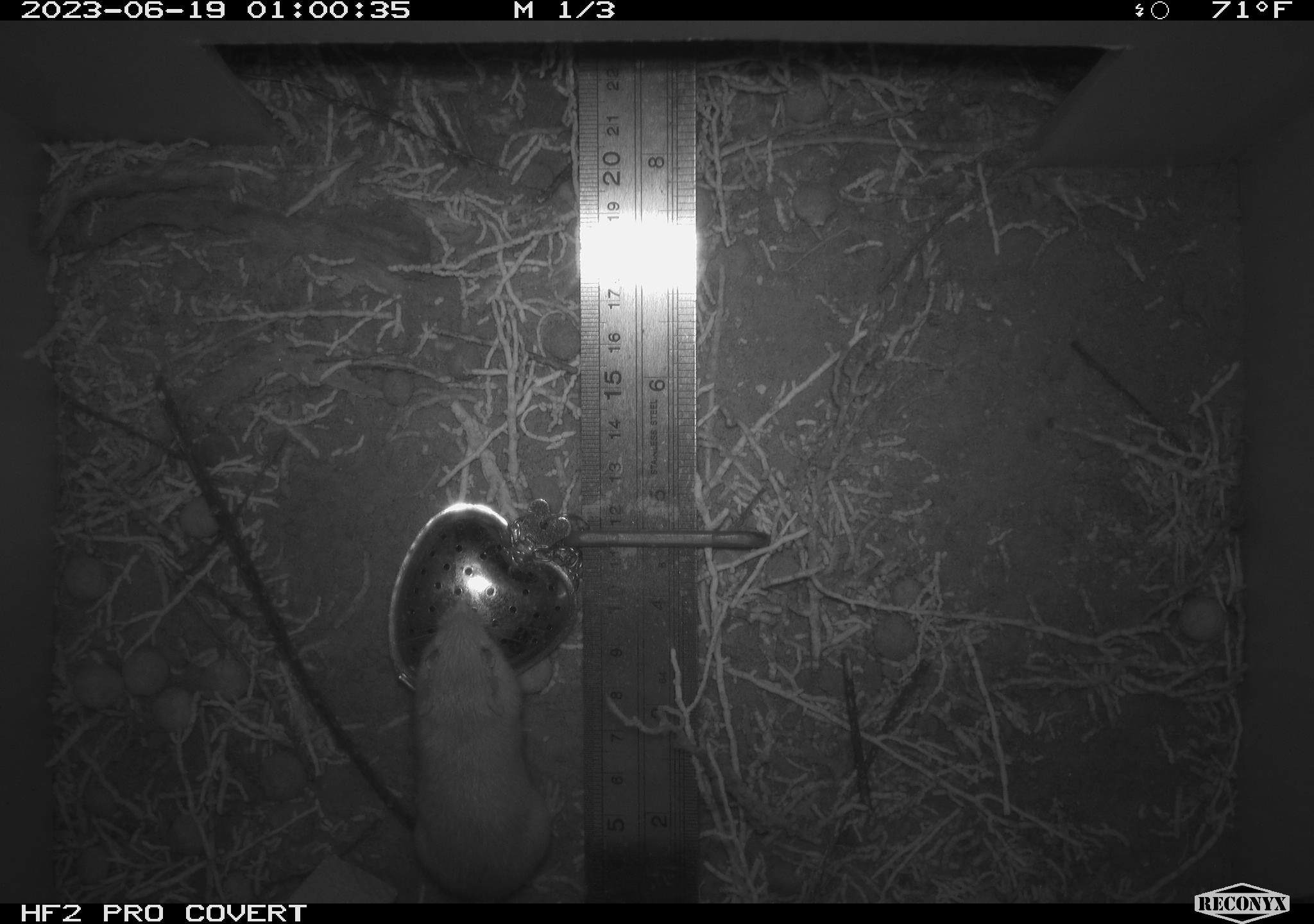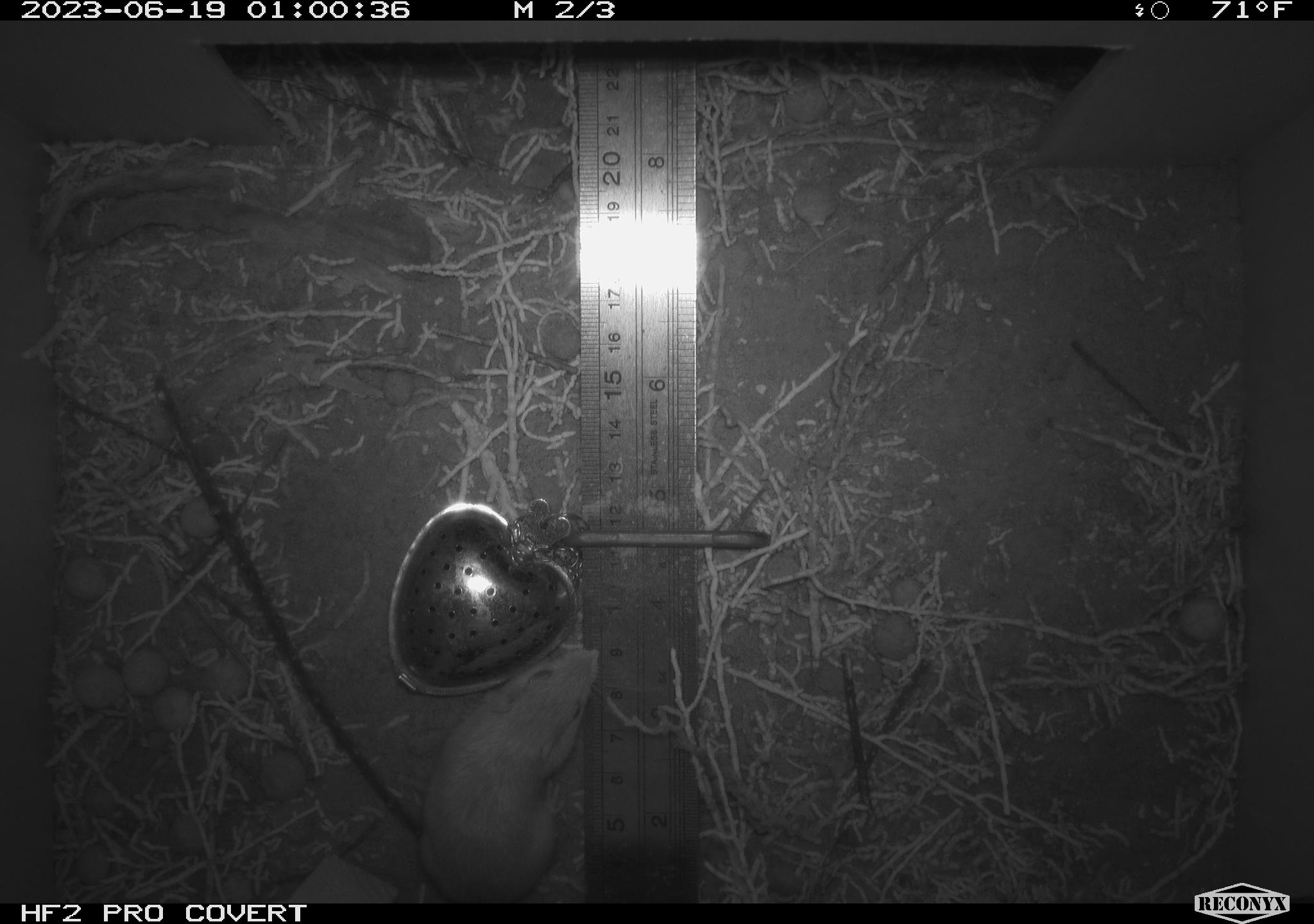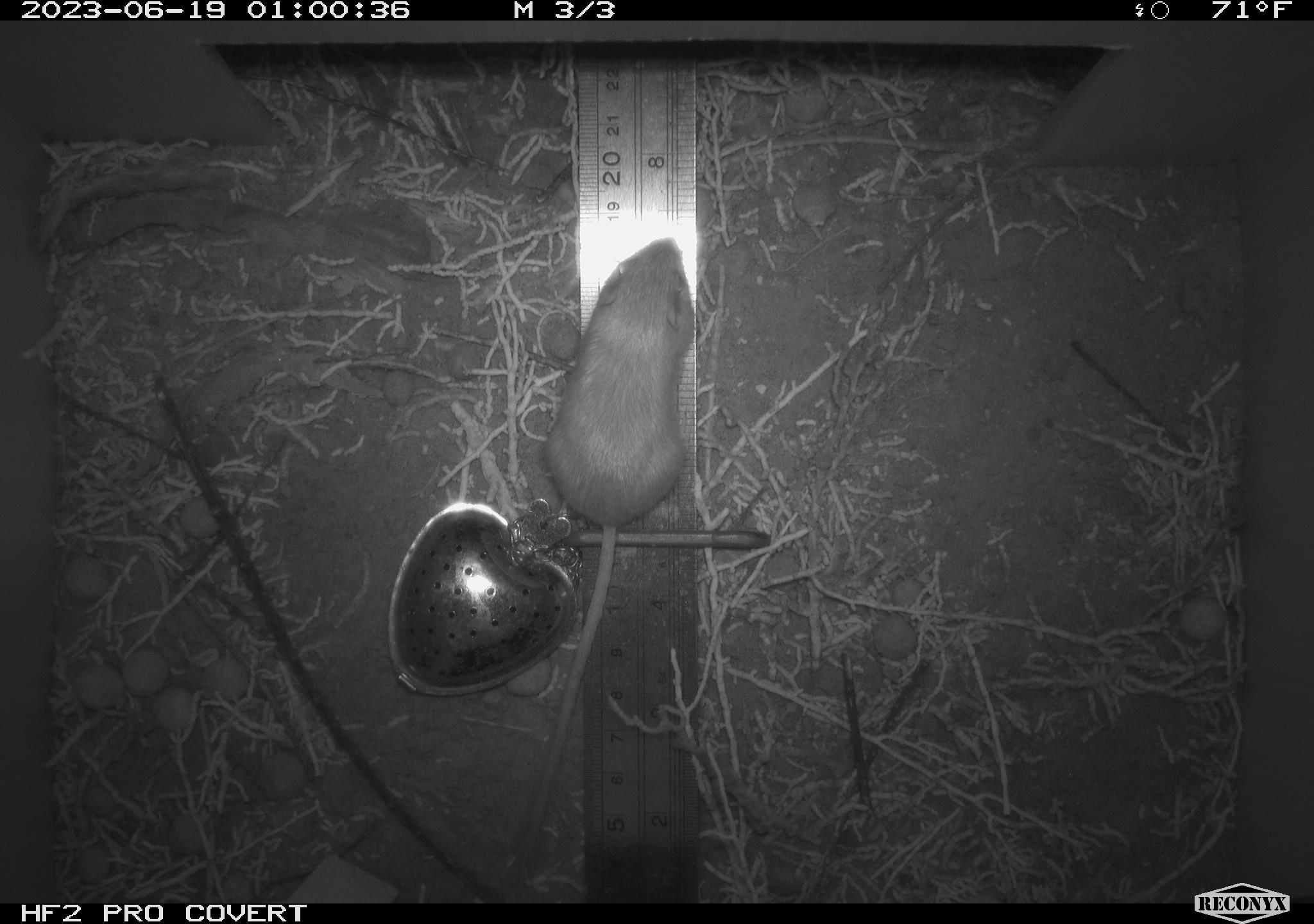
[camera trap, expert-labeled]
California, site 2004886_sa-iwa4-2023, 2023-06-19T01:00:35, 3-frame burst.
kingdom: Animalia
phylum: Chordata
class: Mammalia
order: Rodentia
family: Heteromyidae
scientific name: Heteromyidae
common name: kangaroo rats and pocket mice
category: heteromyidae family